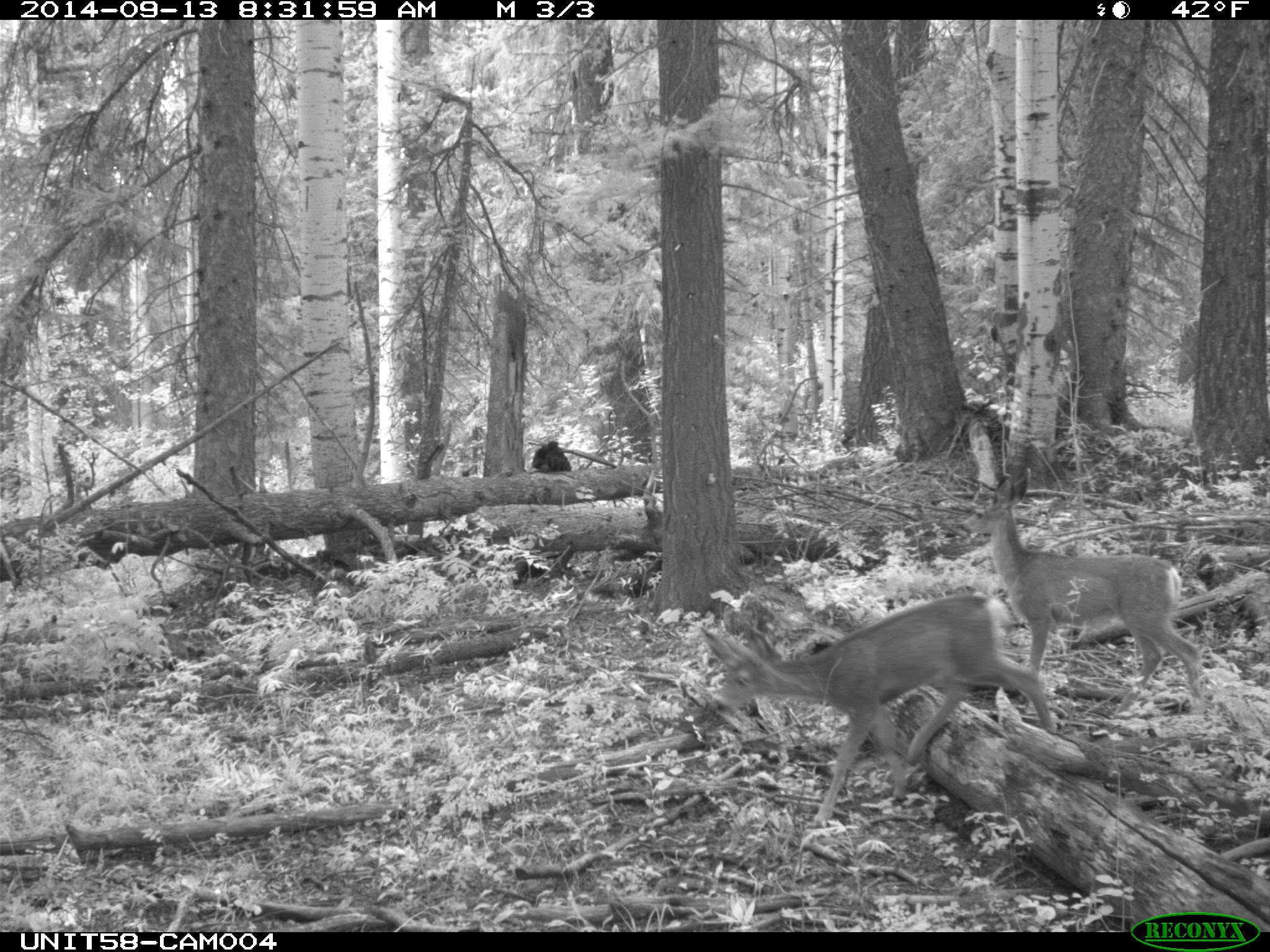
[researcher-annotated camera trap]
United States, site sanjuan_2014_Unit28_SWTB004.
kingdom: Animalia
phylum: Chordata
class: Mammalia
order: Artiodactyla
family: Cervidae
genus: Odocoileus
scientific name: Odocoileus hemionus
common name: mule deer